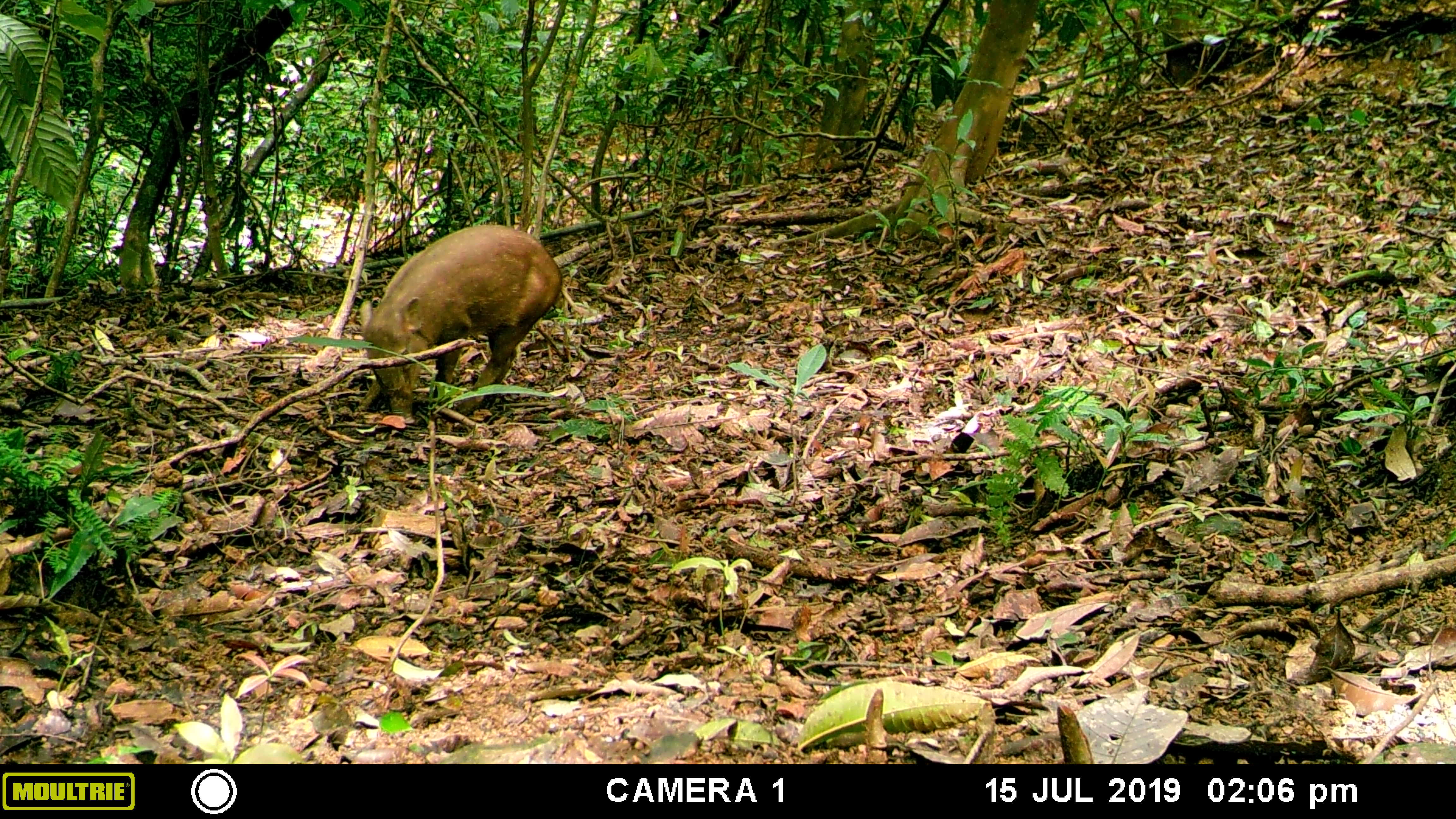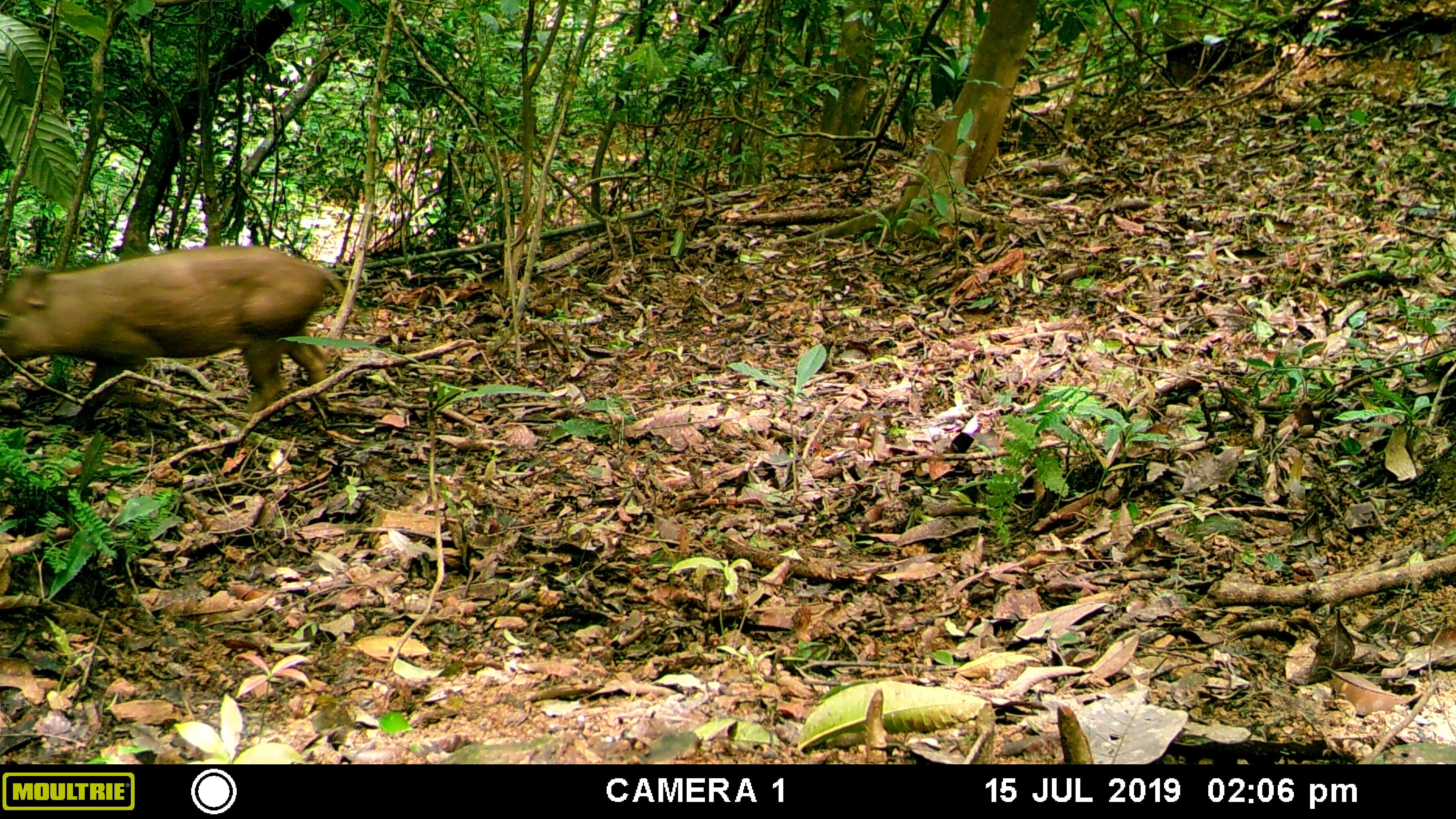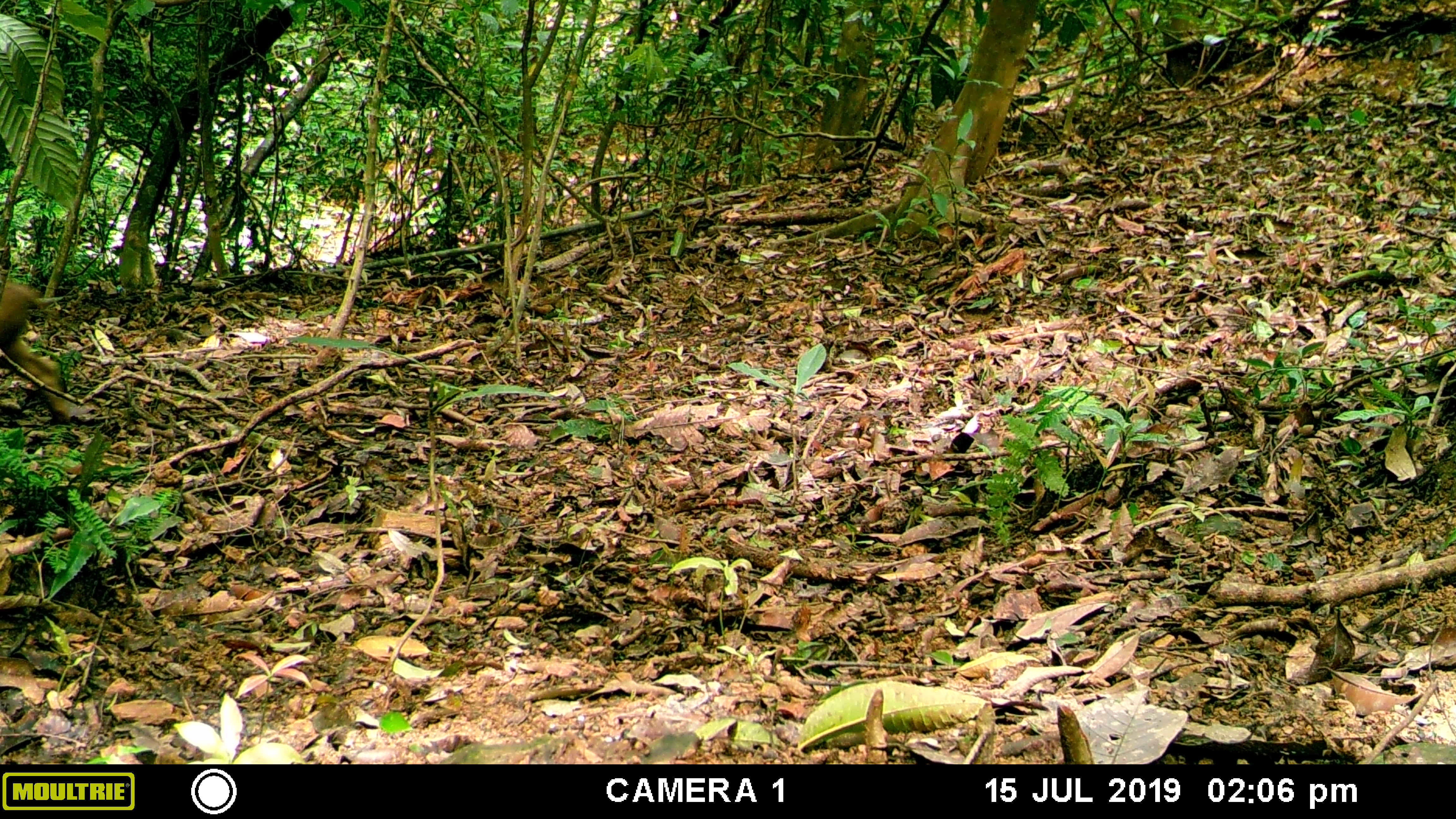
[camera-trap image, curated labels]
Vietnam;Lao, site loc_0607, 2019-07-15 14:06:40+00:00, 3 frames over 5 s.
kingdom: Animalia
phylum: Chordata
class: Mammalia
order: Artiodactyla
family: Suidae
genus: Sus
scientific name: Sus scrofa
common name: eurasian wild pig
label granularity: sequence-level